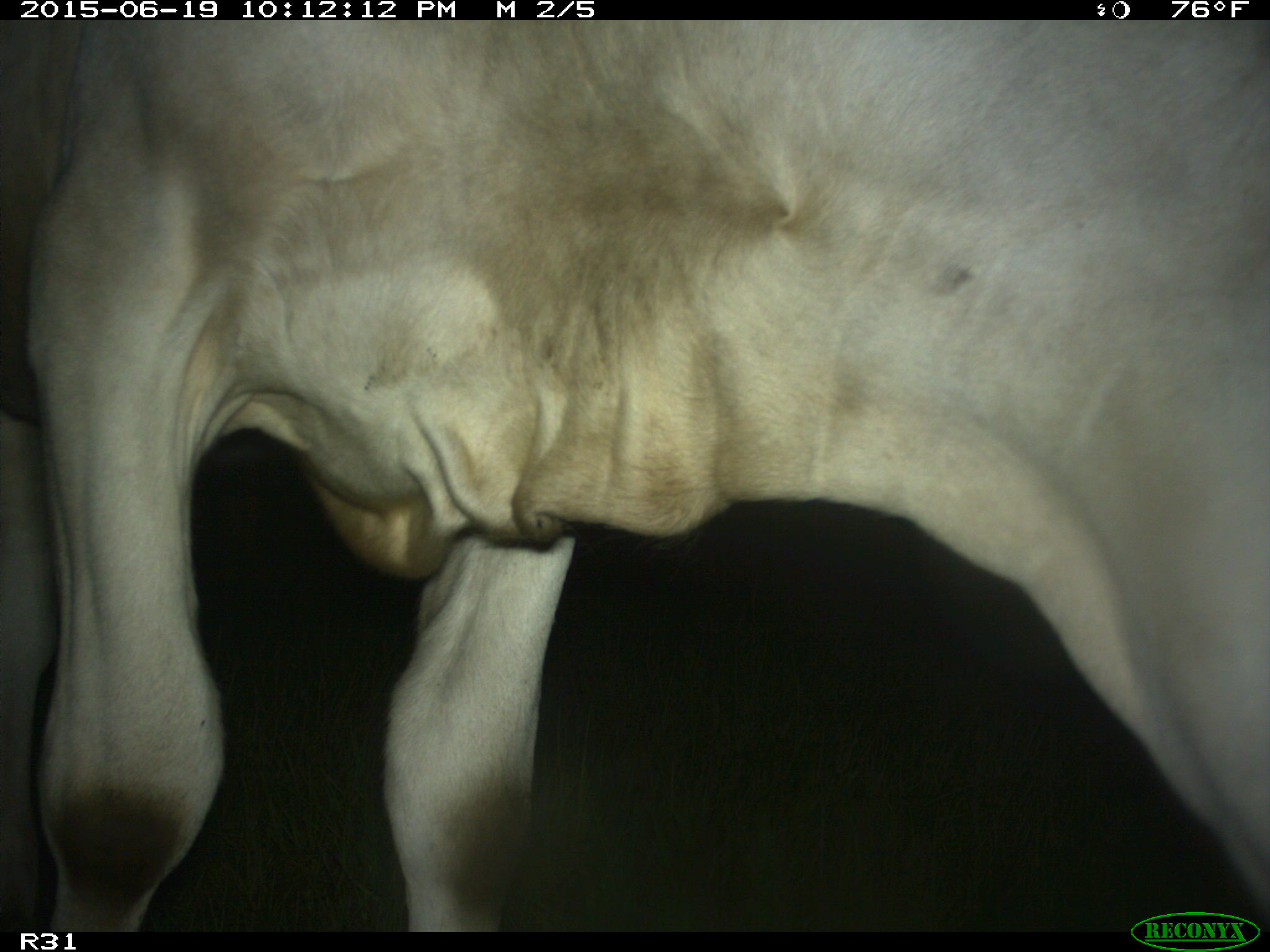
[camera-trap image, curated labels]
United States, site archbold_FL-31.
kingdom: Animalia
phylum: Chordata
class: Mammalia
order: Artiodactyla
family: Bovidae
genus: Bos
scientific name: Bos taurus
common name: domestic cow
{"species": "Bos taurus (domestic cow)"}